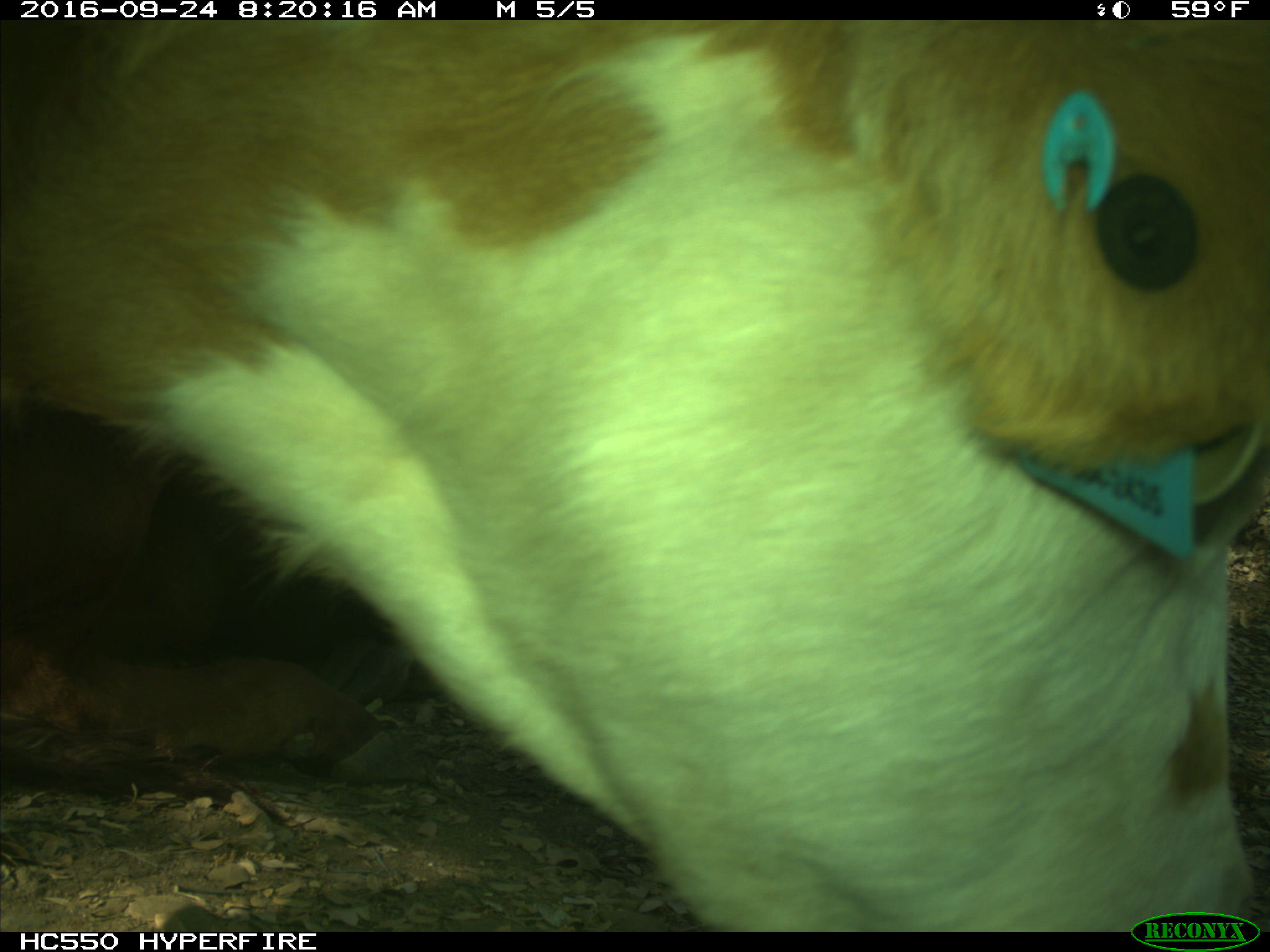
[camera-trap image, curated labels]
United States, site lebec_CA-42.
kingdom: Animalia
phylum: Chordata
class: Mammalia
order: Artiodactyla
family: Bovidae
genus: Bos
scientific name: Bos taurus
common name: domestic cow